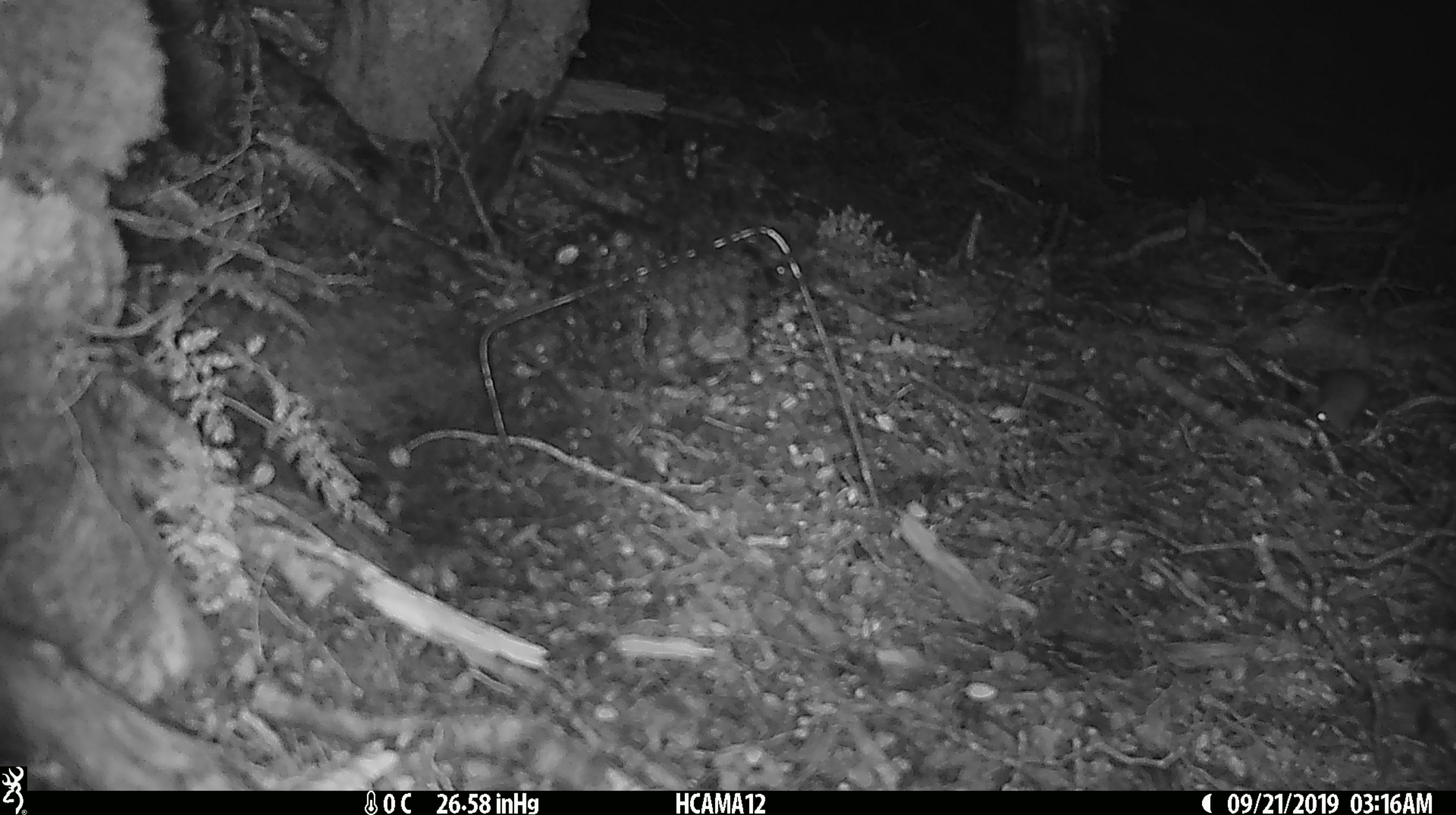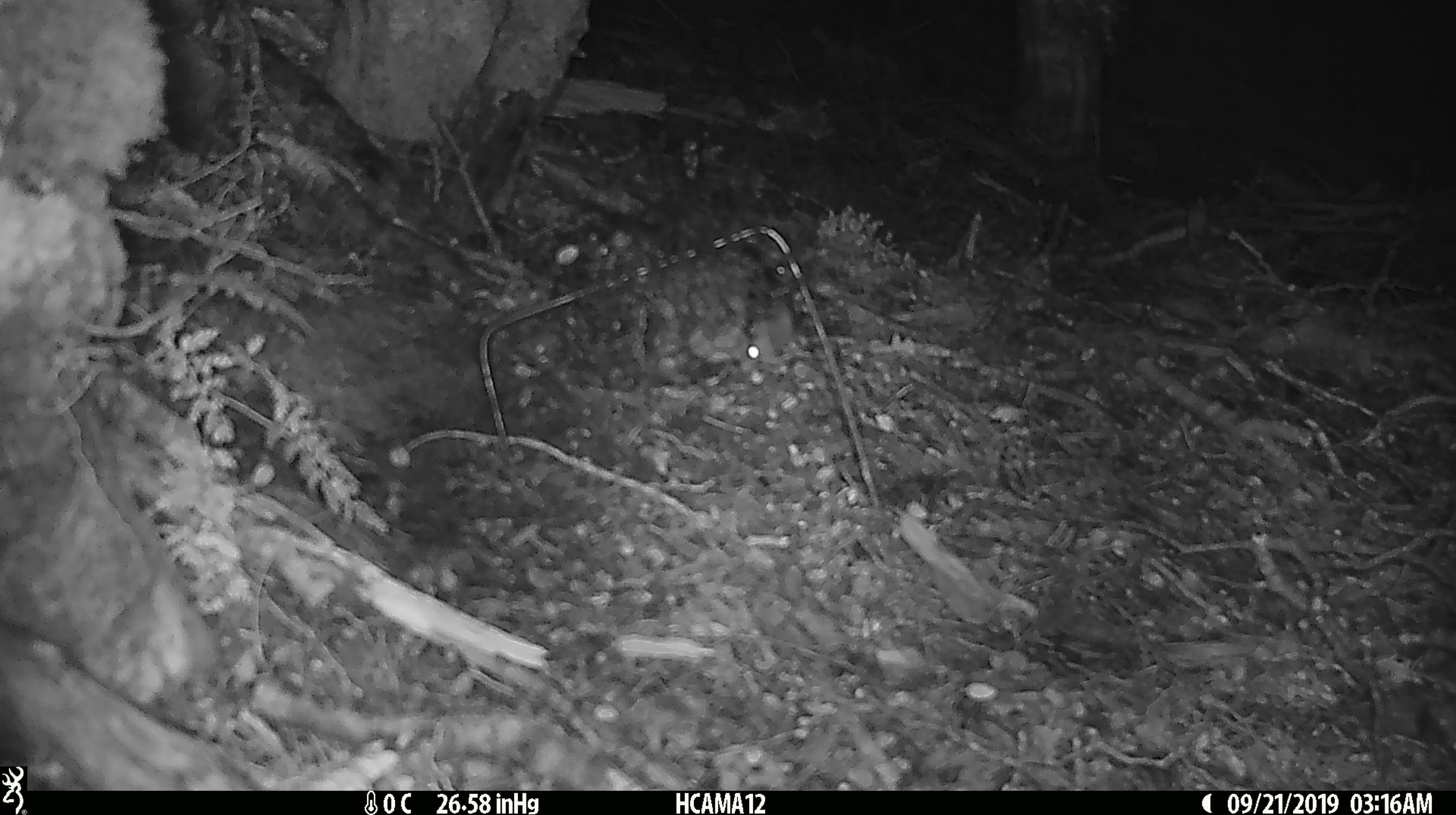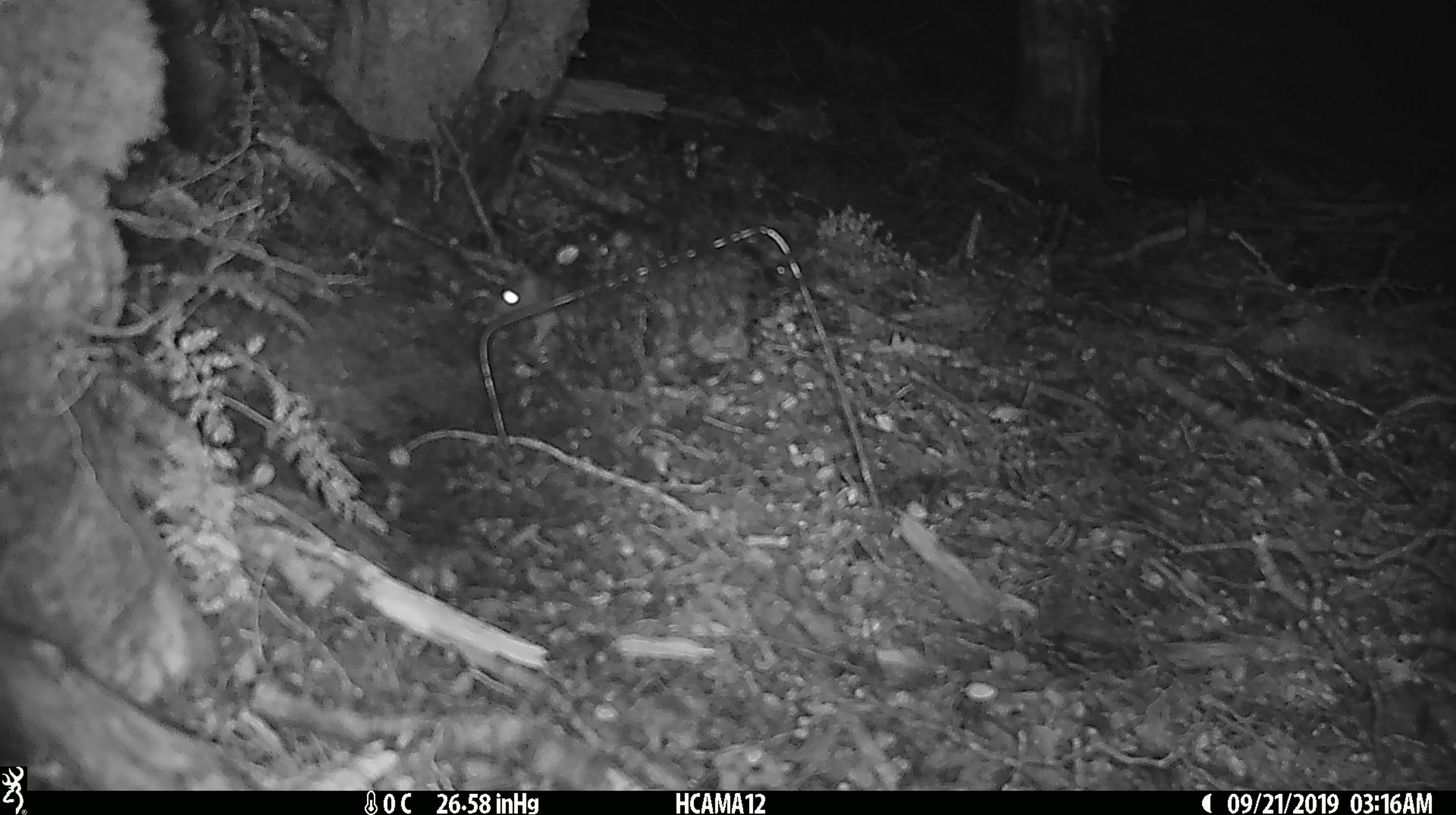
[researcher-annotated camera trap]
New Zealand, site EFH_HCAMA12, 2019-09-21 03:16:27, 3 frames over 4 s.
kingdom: Animalia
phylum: Chordata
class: Mammalia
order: Rodentia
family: Muridae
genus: Mus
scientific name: Mus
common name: mouse